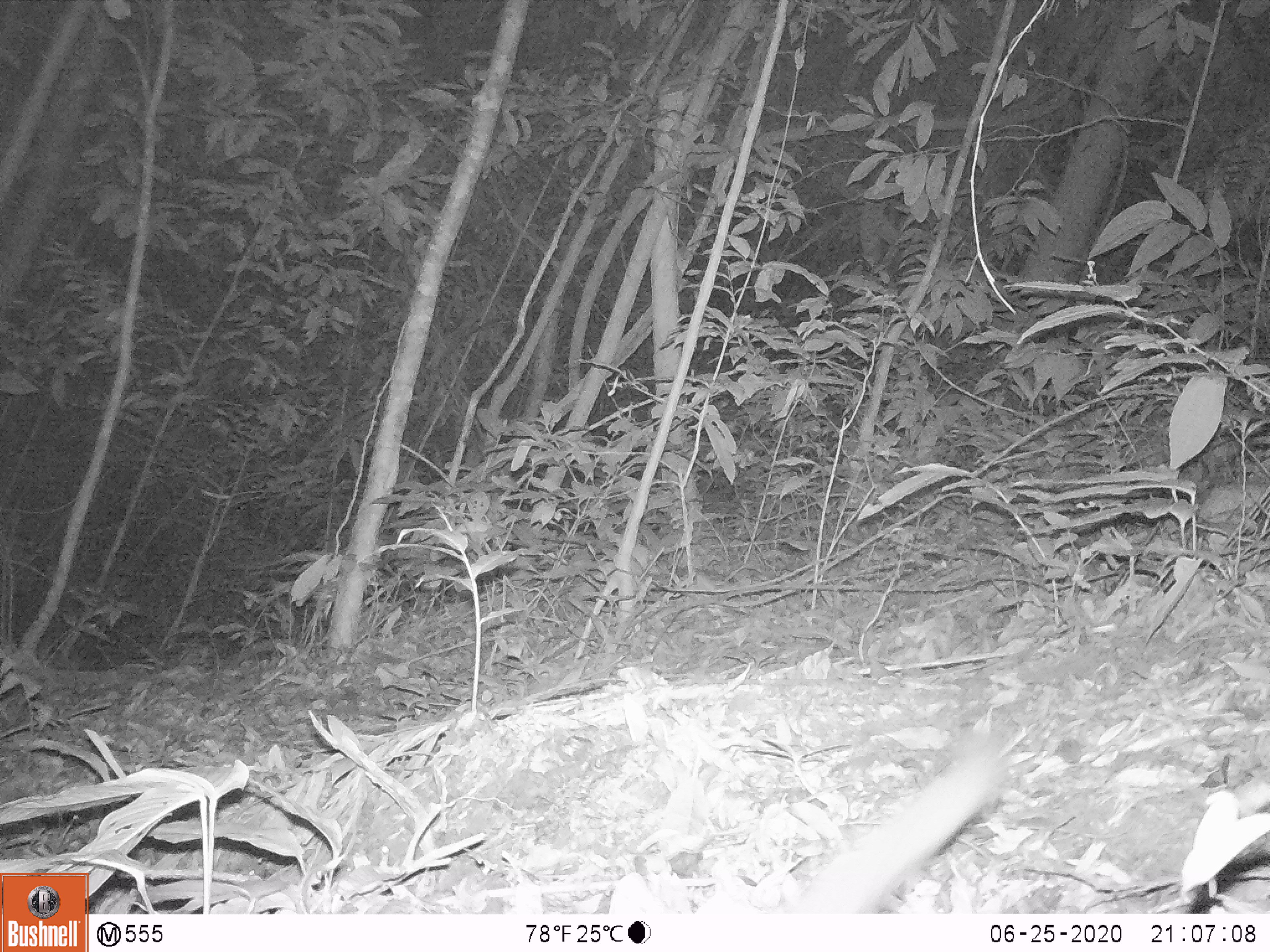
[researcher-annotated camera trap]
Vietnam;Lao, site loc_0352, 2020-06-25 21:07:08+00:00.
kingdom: Animalia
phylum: Chordata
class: Mammalia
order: Carnivora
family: Viverridae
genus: Paguma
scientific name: Paguma larvata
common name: masked palm civet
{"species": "masked palm civet (Paguma larvata)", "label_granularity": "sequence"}